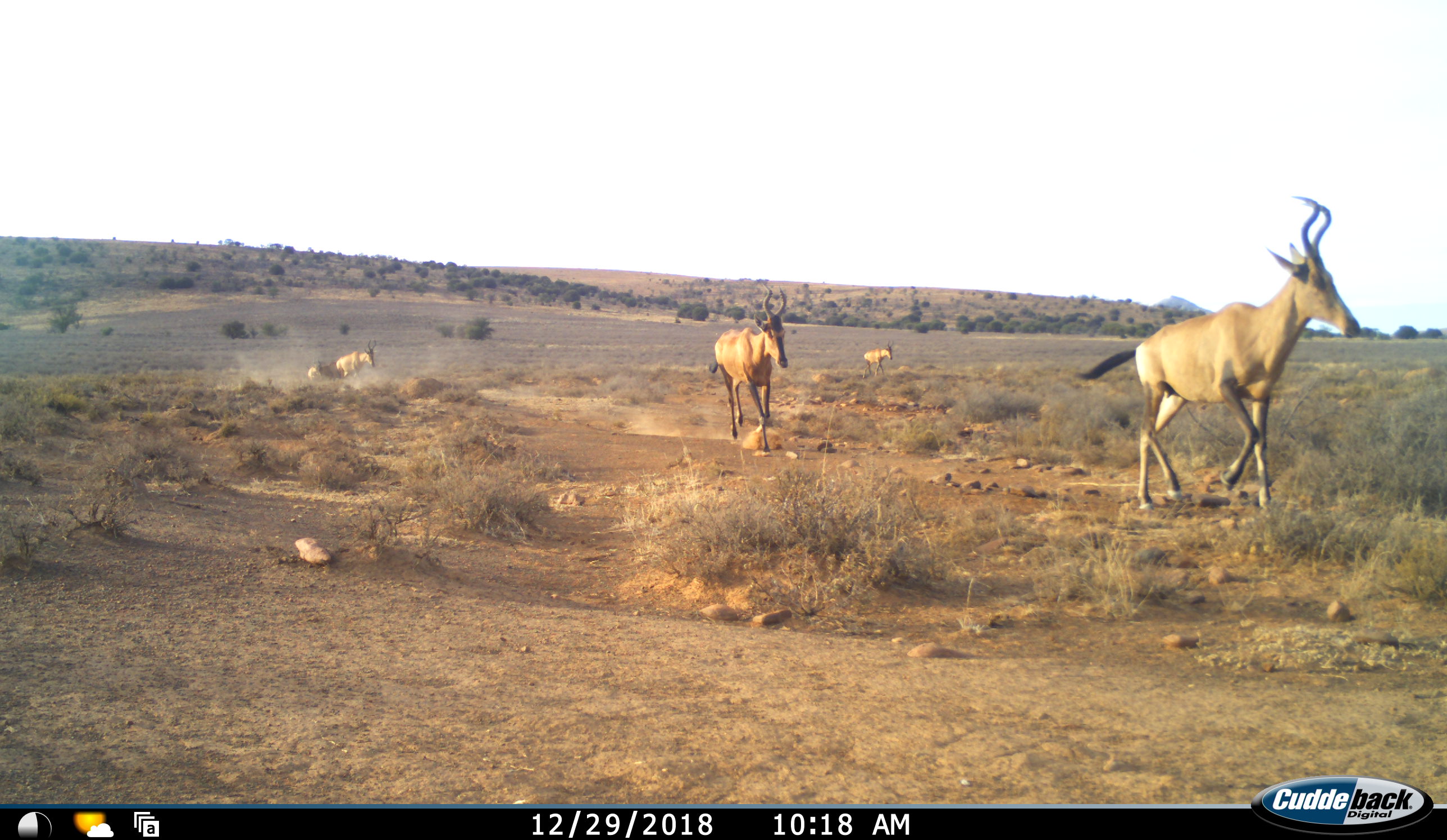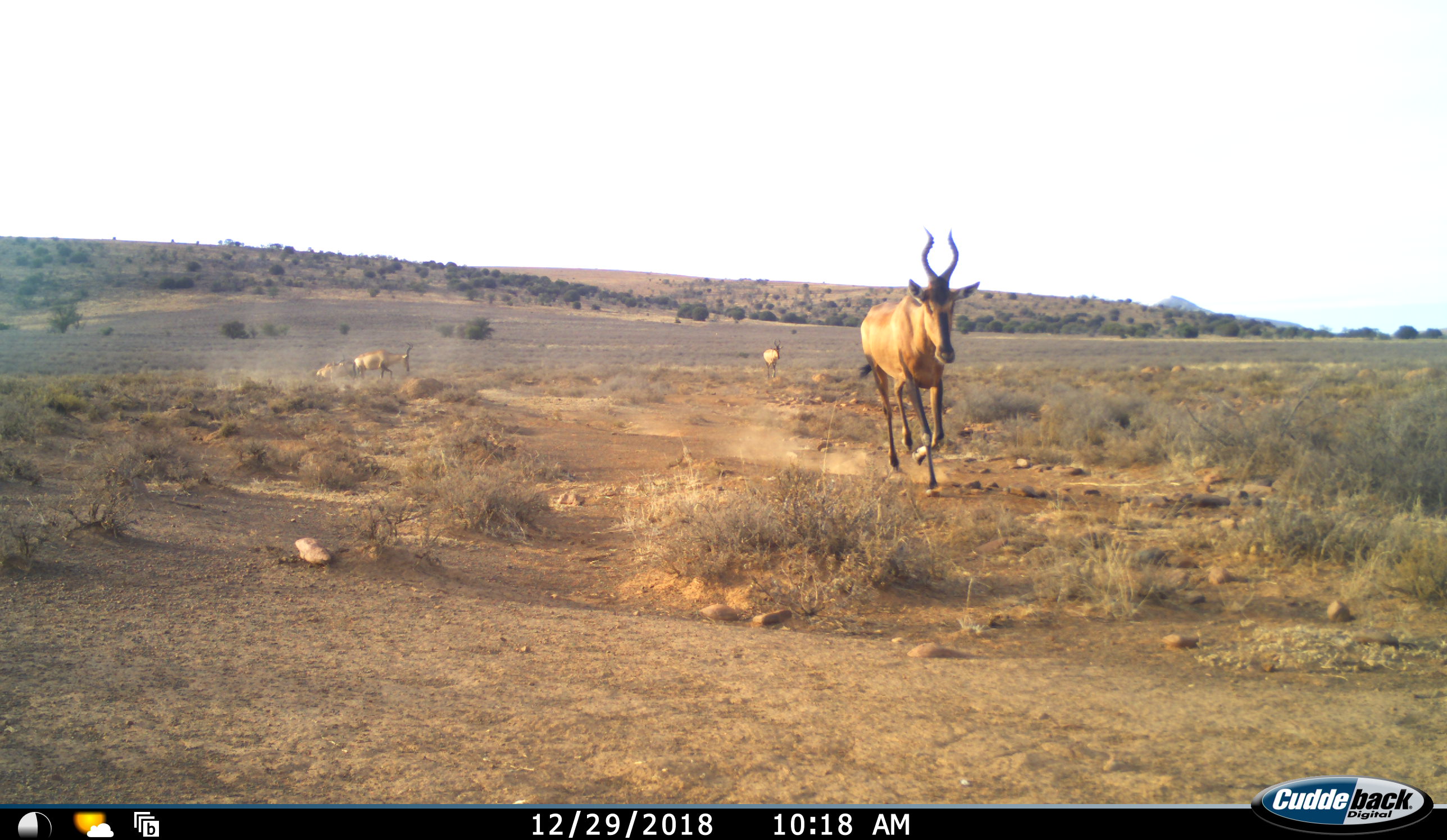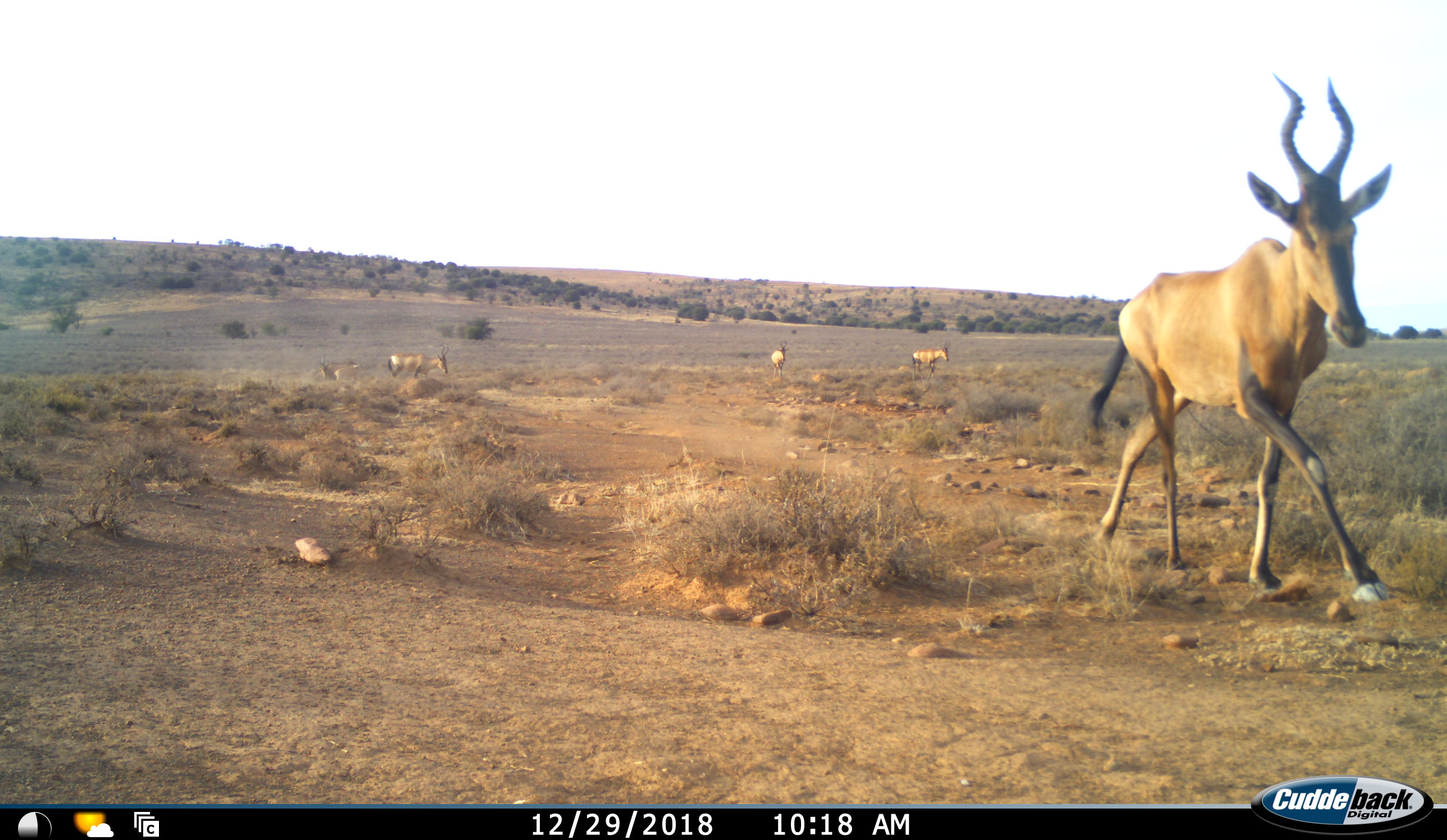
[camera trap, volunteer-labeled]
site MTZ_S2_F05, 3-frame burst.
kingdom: Animalia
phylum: Chordata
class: Mammalia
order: Artiodactyla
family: Bovidae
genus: Alcelaphus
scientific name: Alcelaphus buselaphus caama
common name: red hartebeest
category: hartebeestred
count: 6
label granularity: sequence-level